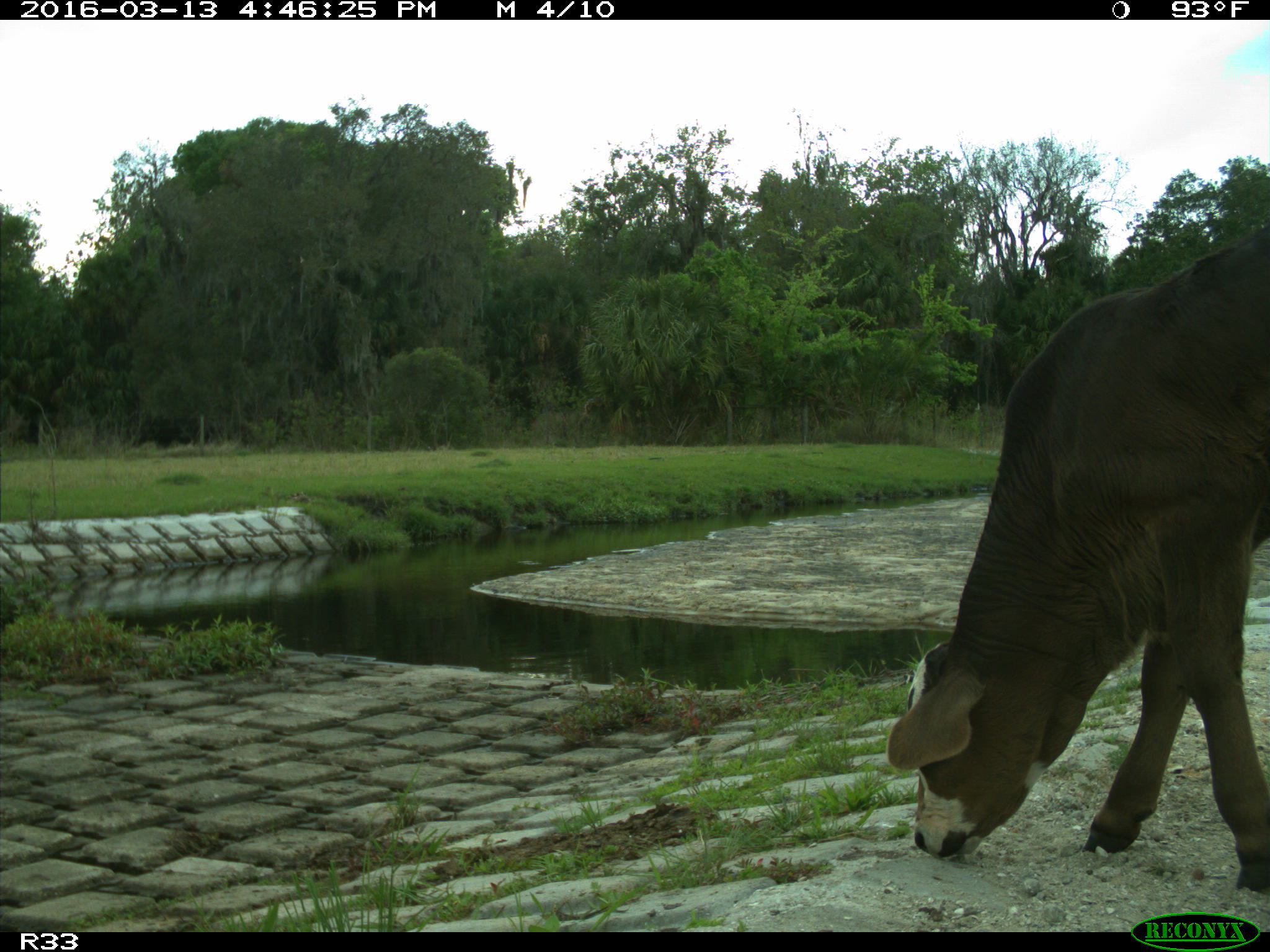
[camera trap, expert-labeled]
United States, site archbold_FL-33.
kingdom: Animalia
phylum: Chordata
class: Mammalia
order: Artiodactyla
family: Bovidae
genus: Bos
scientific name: Bos taurus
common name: domestic cow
Bos taurus (domestic cow).